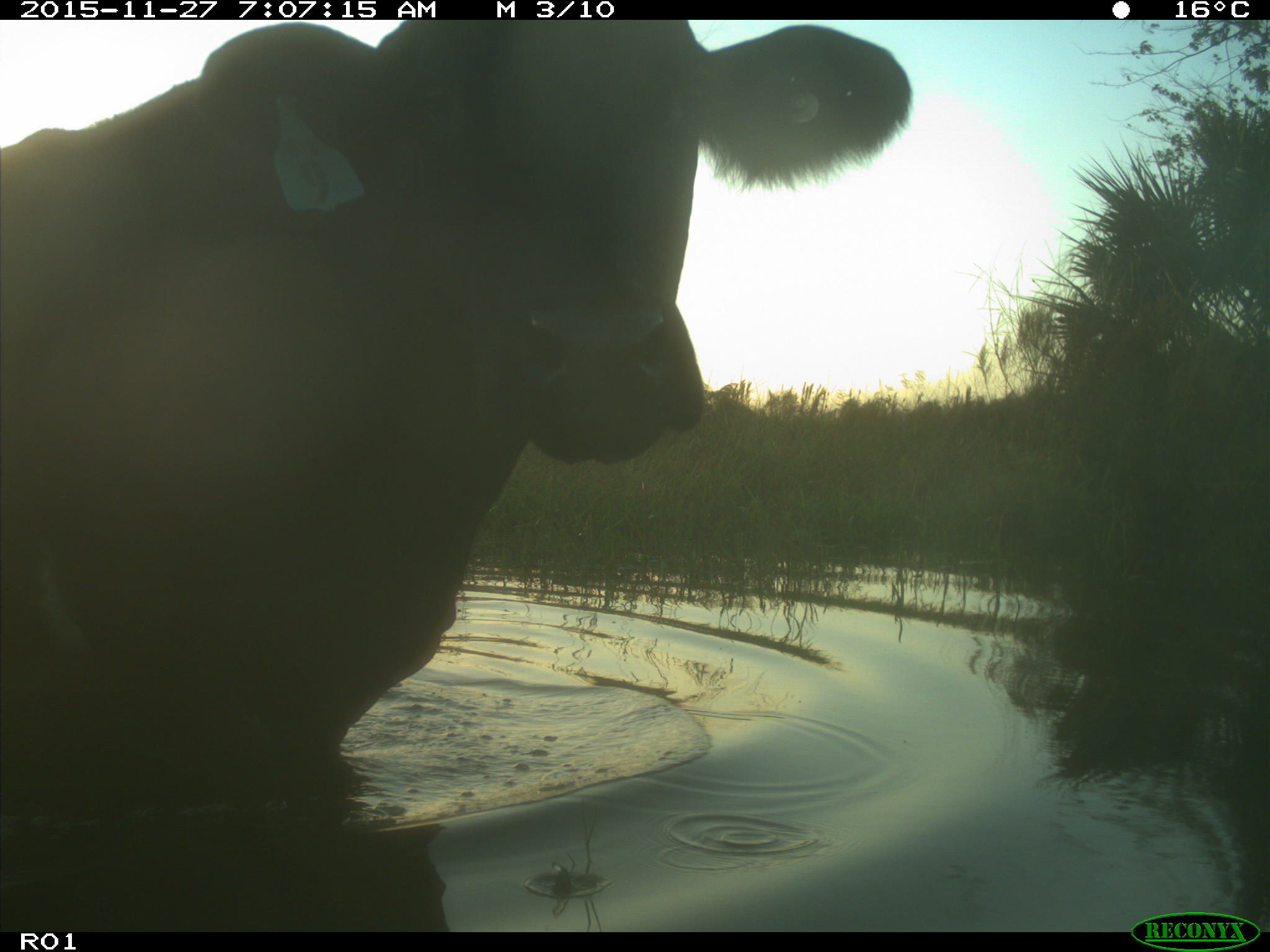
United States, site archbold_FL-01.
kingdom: Animalia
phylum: Chordata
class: Mammalia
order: Artiodactyla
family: Bovidae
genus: Bos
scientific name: Bos taurus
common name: domestic cow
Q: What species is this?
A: Bos taurus (domestic cow).